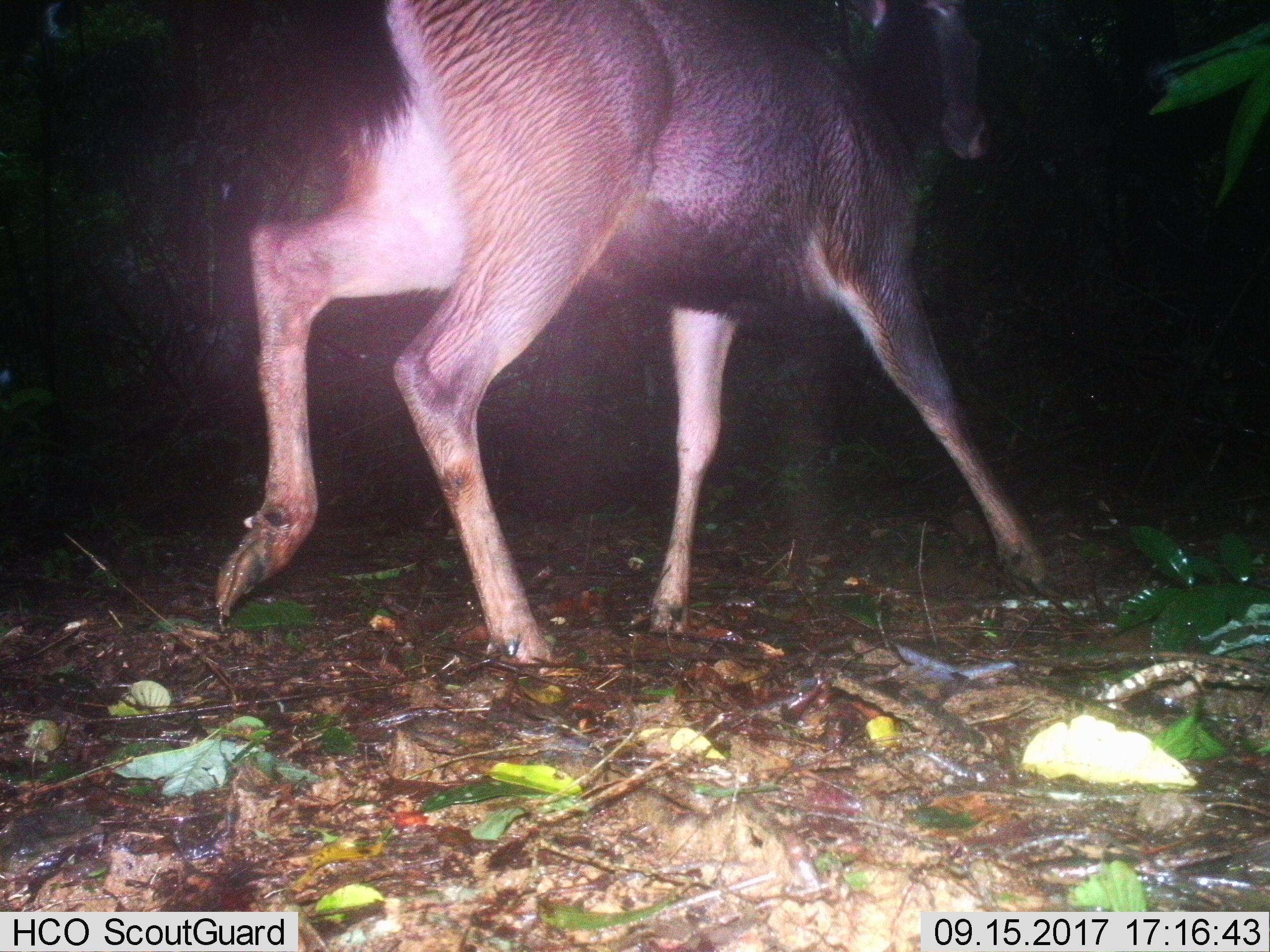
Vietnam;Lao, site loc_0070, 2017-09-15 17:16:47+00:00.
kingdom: Animalia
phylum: Chordata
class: Mammalia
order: Artiodactyla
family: Cervidae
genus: Rusa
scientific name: Rusa unicolor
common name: sambar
Sambar (Rusa unicolor). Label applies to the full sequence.